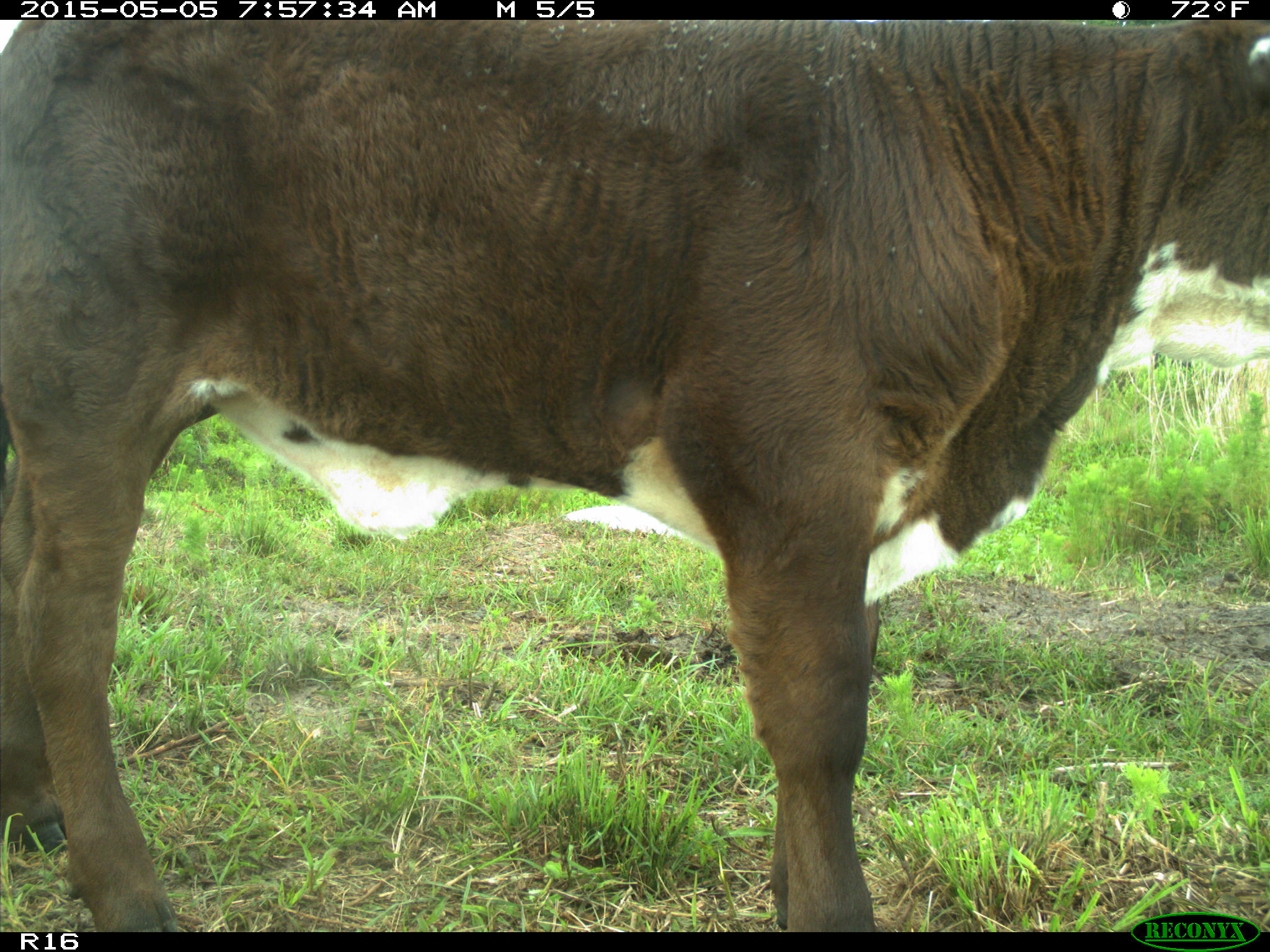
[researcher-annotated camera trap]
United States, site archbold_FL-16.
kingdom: Animalia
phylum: Chordata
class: Mammalia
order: Artiodactyla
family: Bovidae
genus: Bos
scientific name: Bos taurus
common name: domestic cow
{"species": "Bos taurus (domestic cow)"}